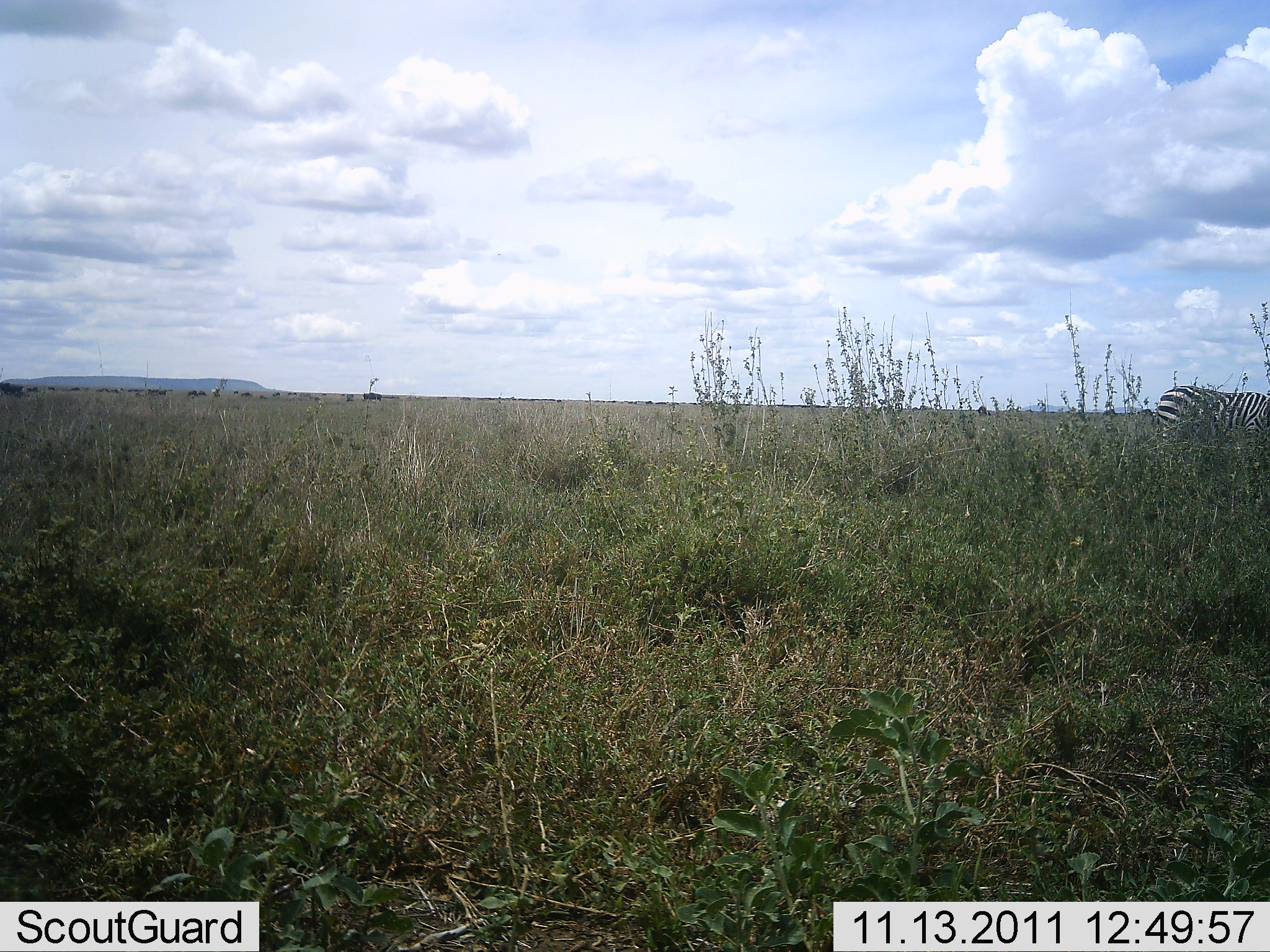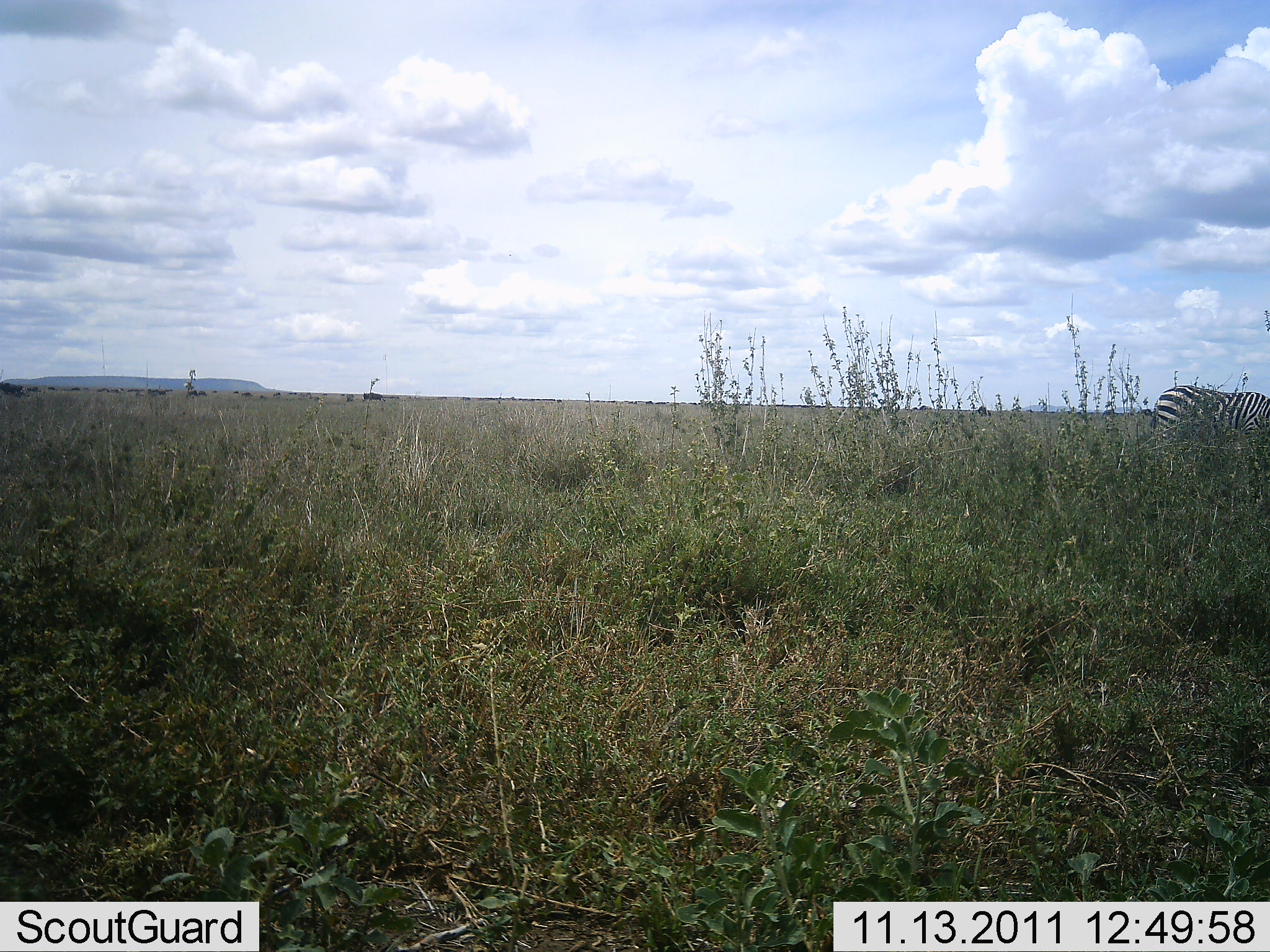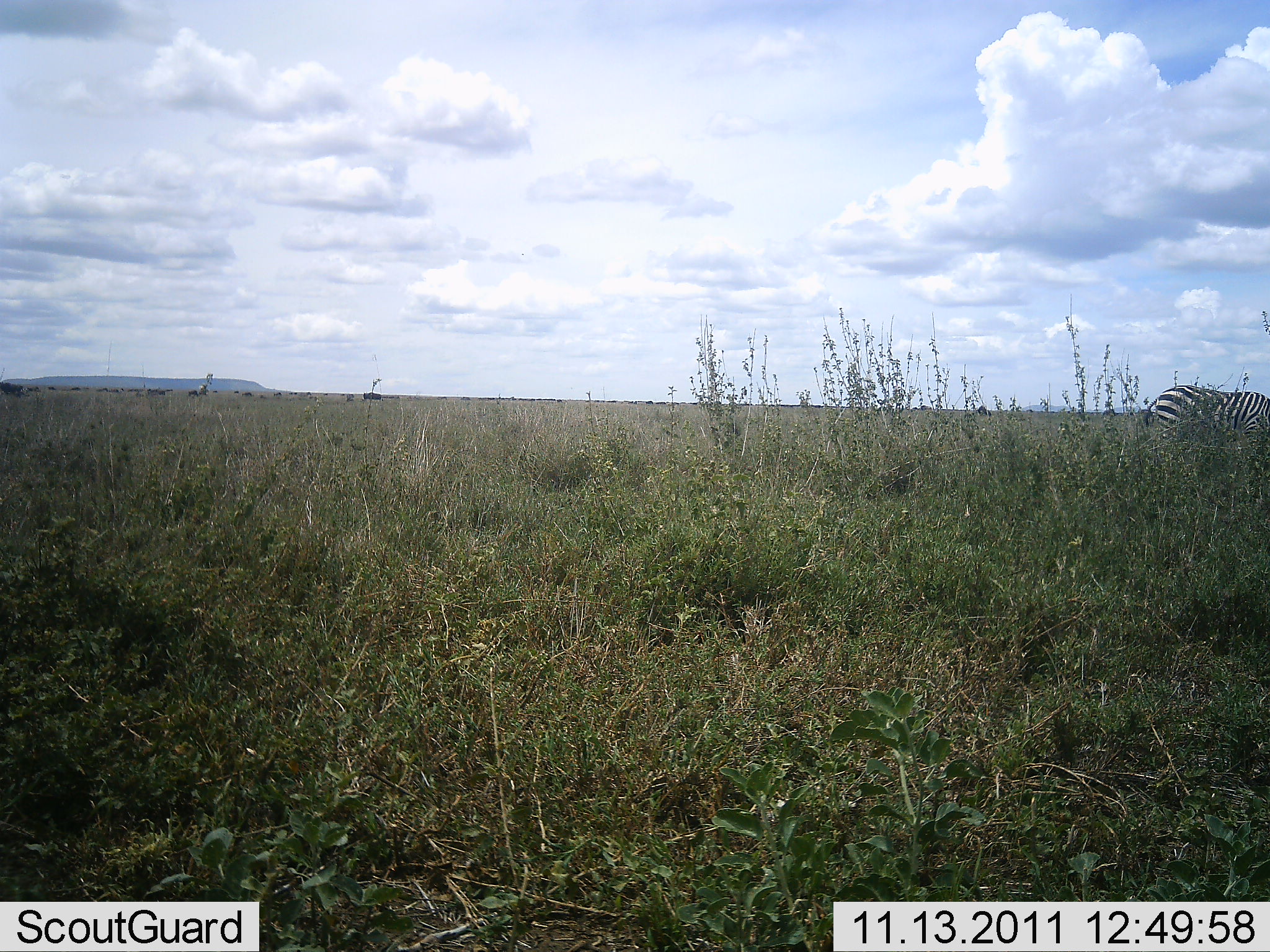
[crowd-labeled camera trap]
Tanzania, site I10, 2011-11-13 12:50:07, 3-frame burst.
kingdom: Animalia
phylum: Chordata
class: Mammalia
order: Perissodactyla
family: Equidae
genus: Equus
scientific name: Equus quagga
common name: plains zebra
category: zebra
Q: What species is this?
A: Zebra (plains zebra) (Equus quagga).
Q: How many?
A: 1.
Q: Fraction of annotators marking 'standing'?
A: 58%.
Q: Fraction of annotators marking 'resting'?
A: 0%.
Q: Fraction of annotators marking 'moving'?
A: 0%.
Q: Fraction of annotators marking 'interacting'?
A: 0%.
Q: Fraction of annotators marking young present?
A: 0%.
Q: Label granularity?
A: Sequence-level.